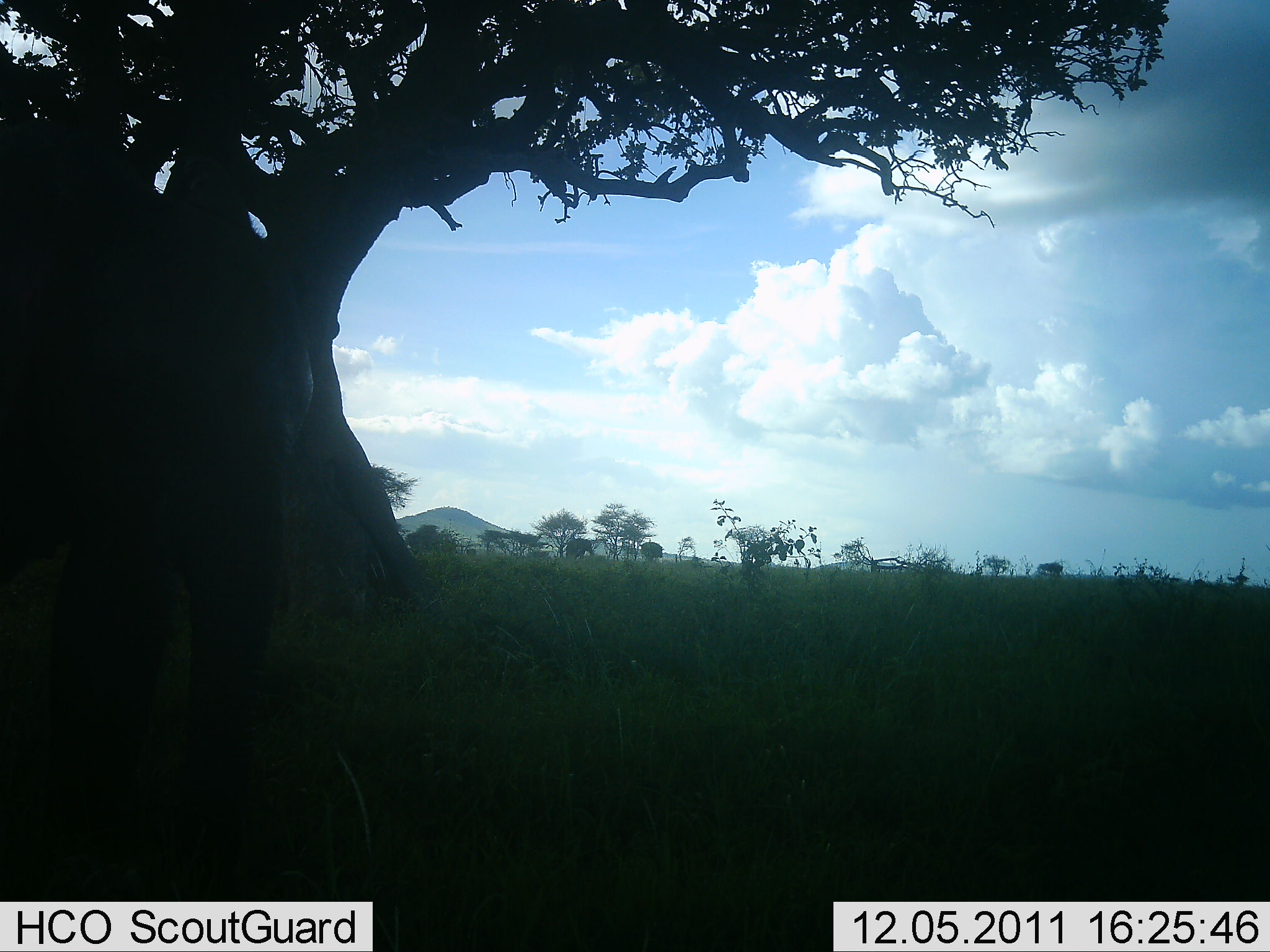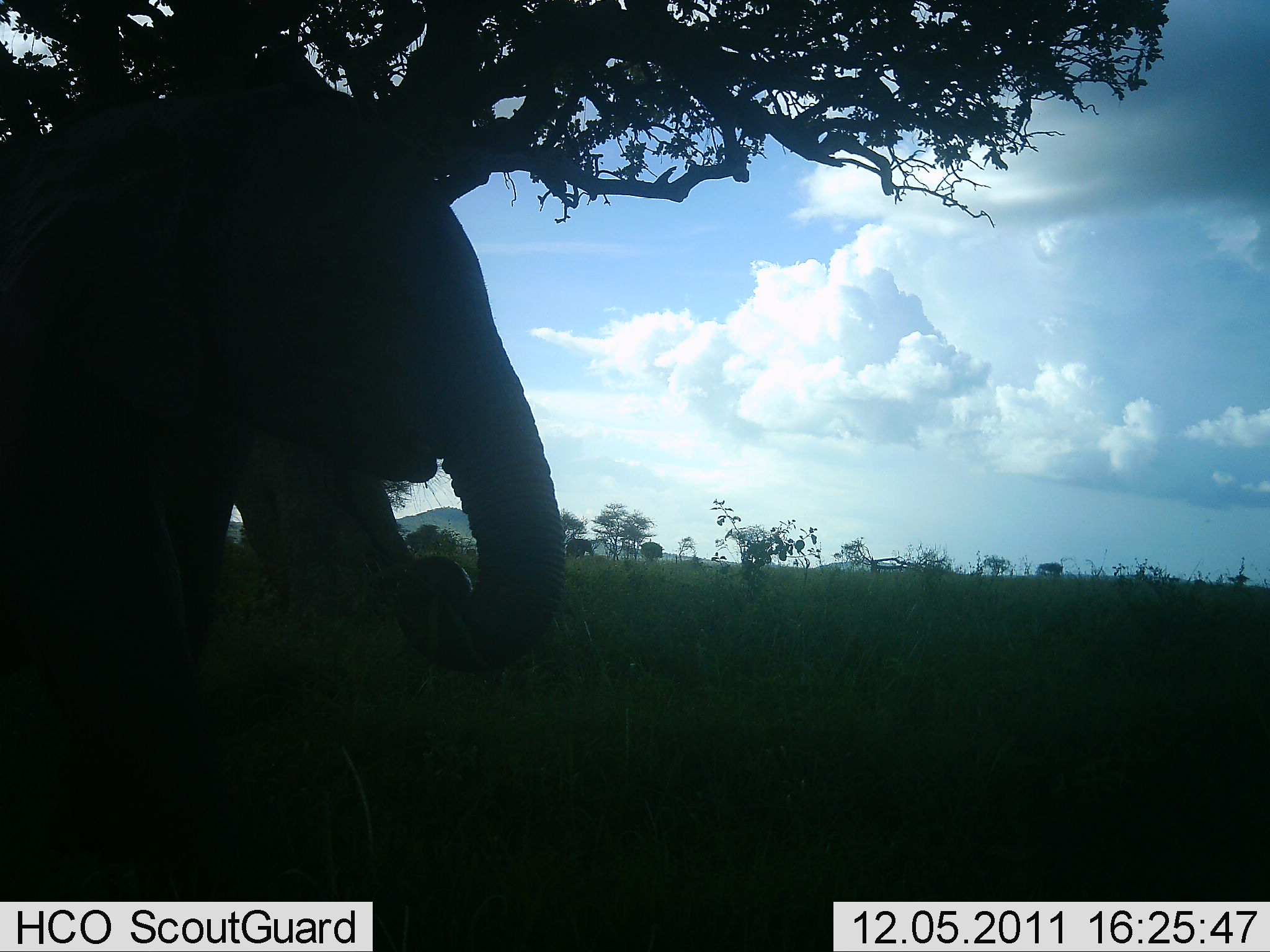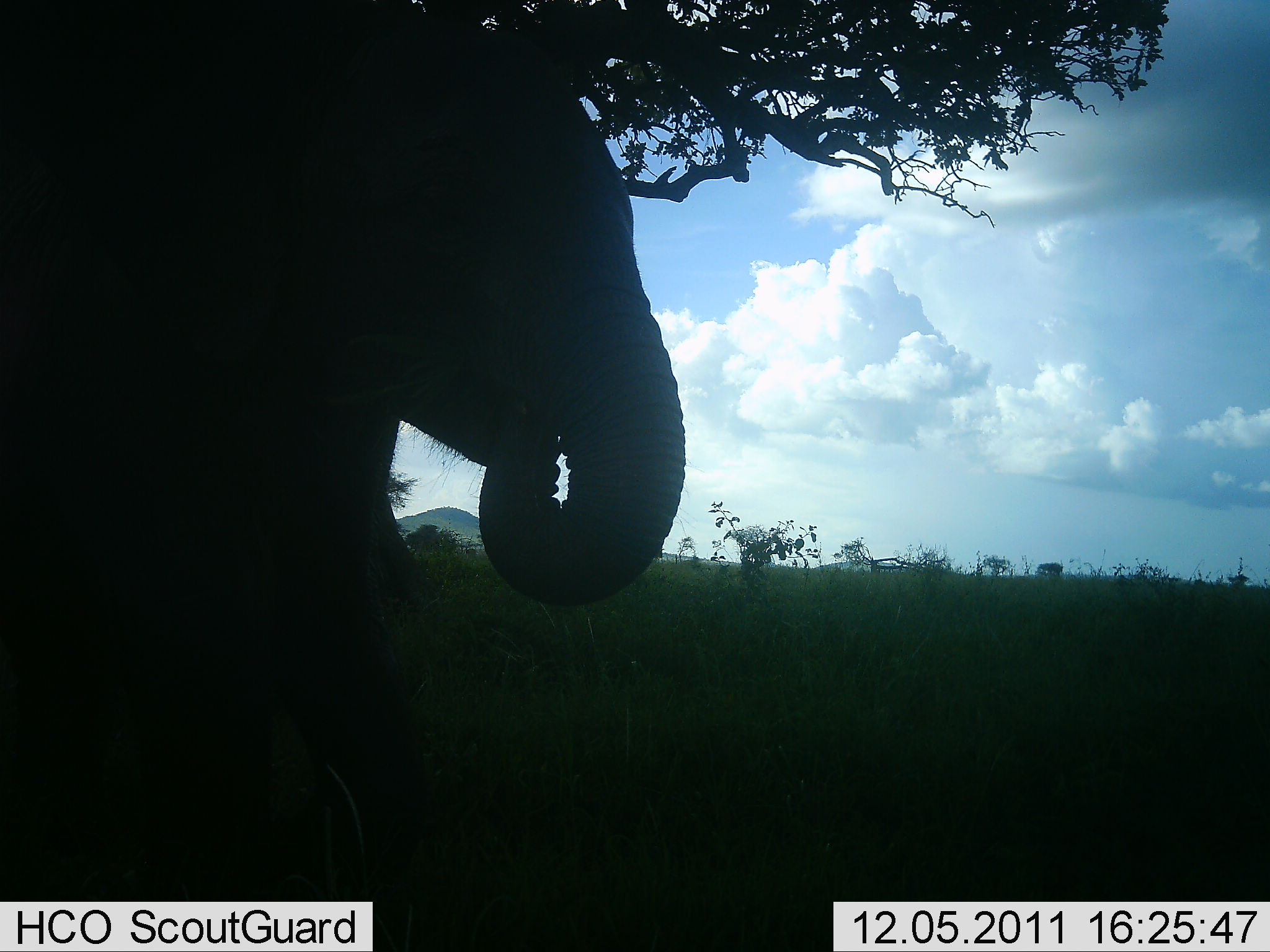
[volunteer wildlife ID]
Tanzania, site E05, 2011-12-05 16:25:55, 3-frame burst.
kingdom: Animalia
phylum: Chordata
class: Mammalia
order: Proboscidea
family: Elephantidae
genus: Loxodonta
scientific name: Loxodonta africana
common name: african bush elephant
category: elephant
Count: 1.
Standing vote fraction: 21%.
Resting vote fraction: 0%.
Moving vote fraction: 50%.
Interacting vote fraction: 0%.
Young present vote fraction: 0%.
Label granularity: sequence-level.